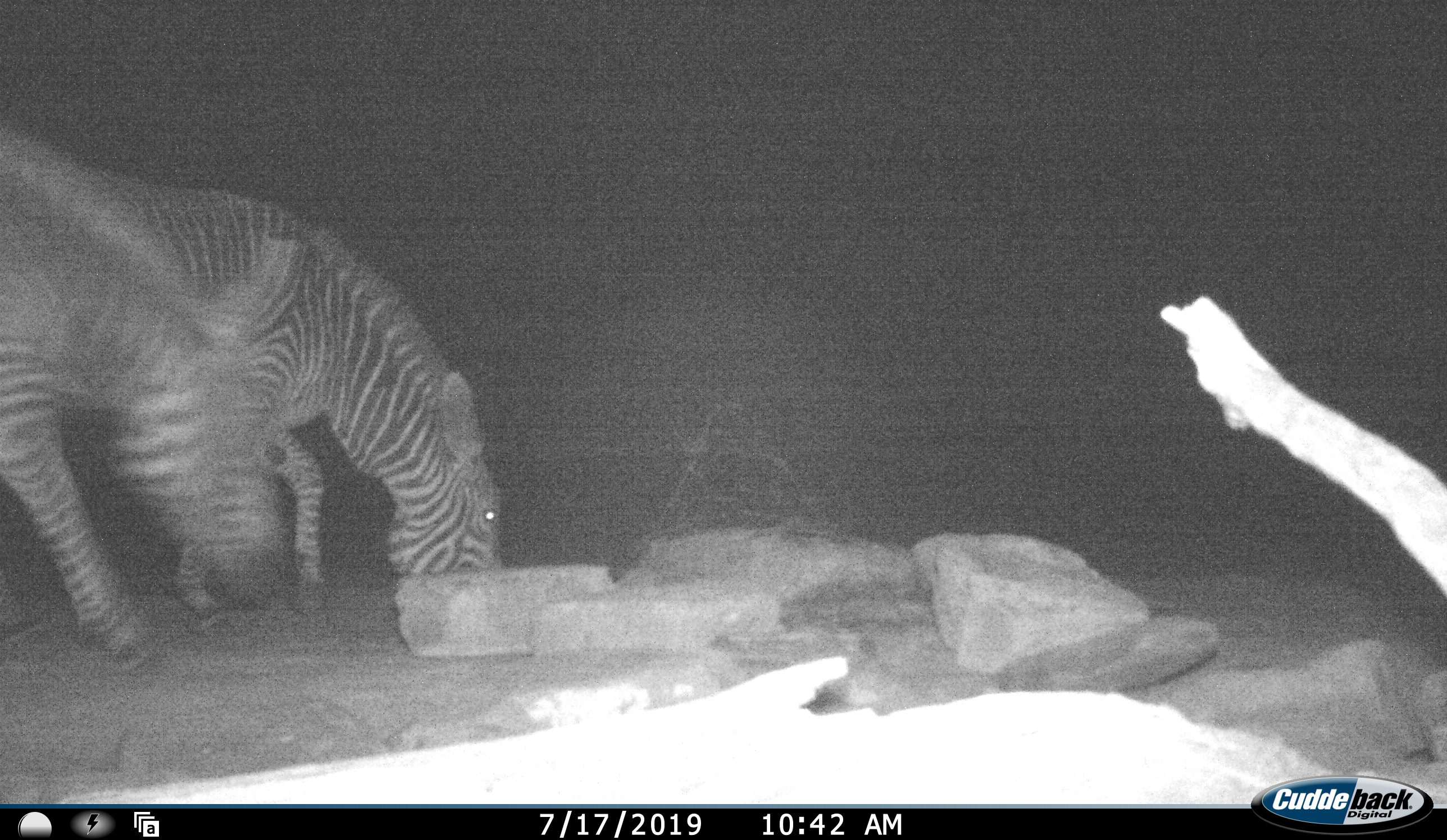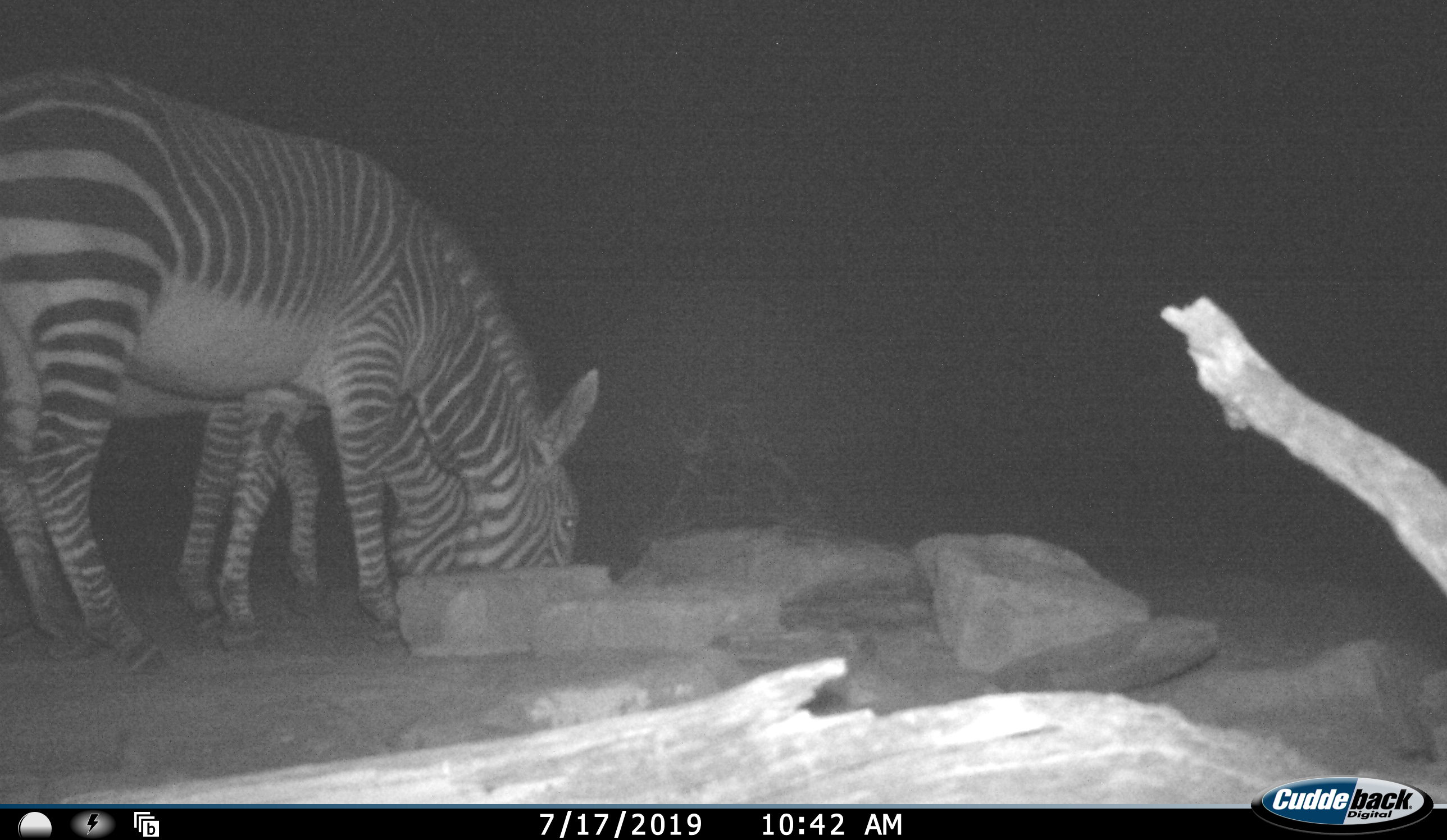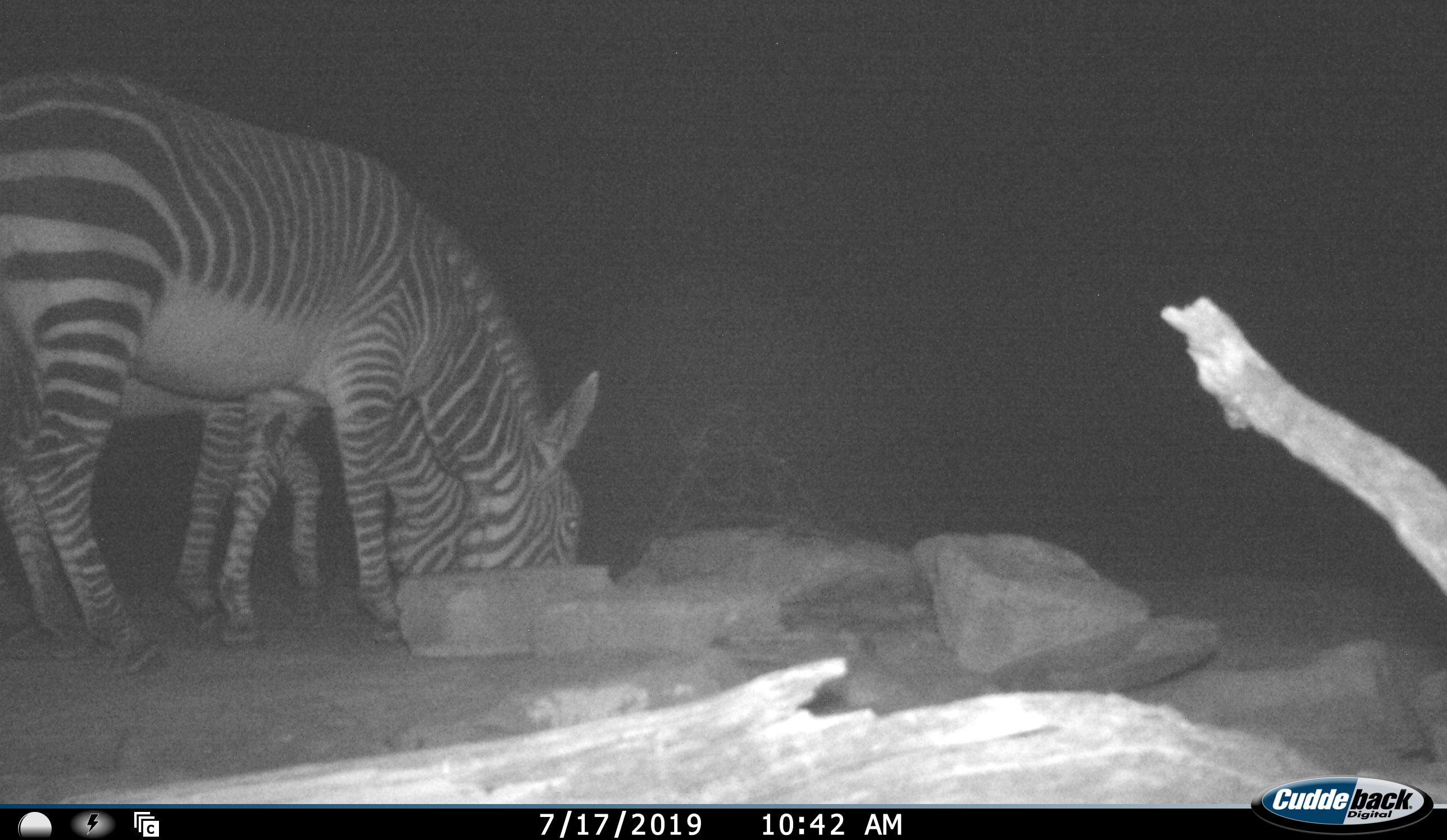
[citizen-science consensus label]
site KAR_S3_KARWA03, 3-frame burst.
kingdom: Animalia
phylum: Chordata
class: Mammalia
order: Perissodactyla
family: Equidae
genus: Equus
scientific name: Equus zebra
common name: mountain zebra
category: zebramountain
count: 2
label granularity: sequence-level